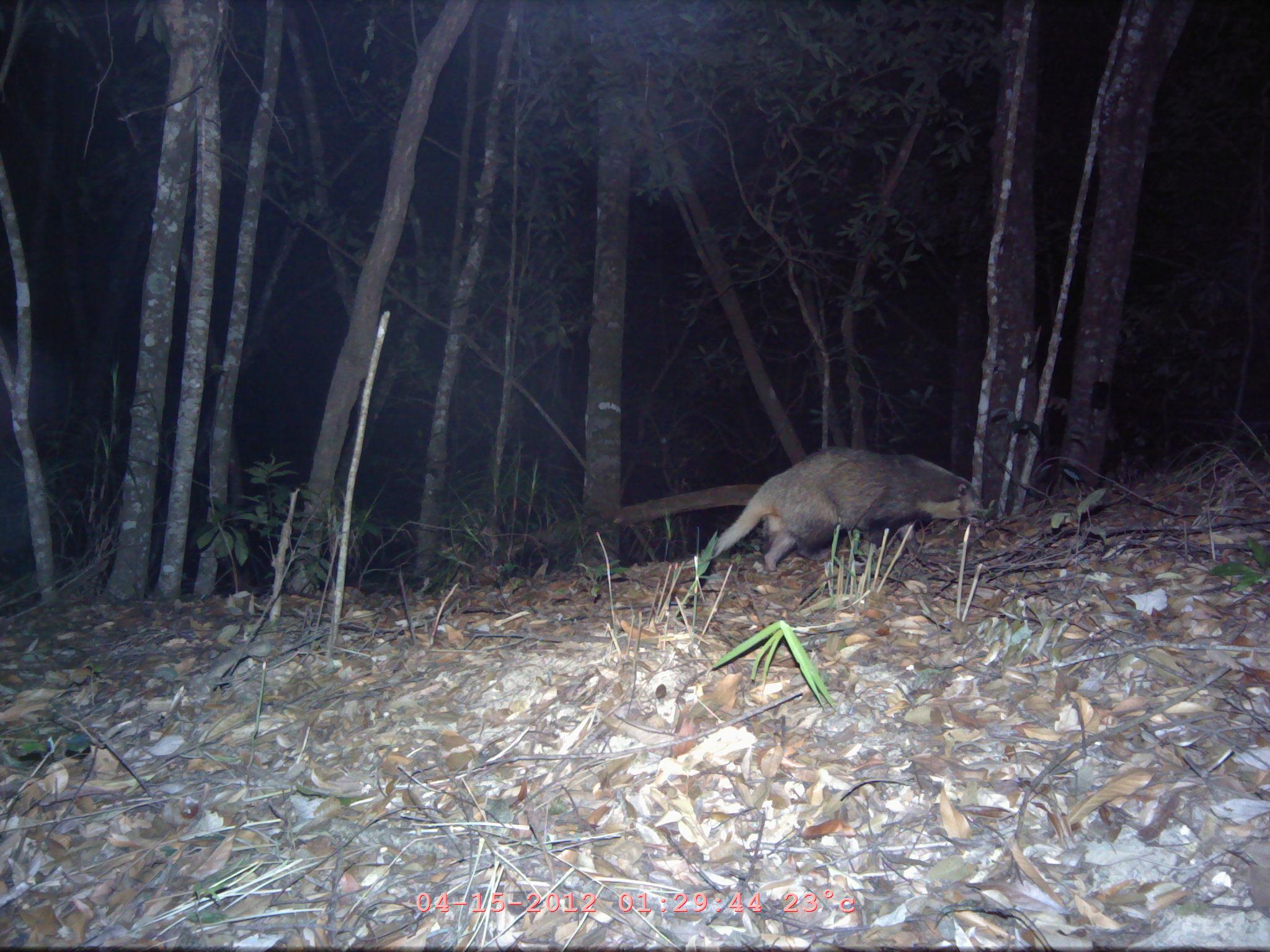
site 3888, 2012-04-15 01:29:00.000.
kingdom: Animalia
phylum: Chordata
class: Mammalia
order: Carnivora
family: Mustelidae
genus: Arctonyx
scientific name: Arctonyx collaris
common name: greater hog badger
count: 1